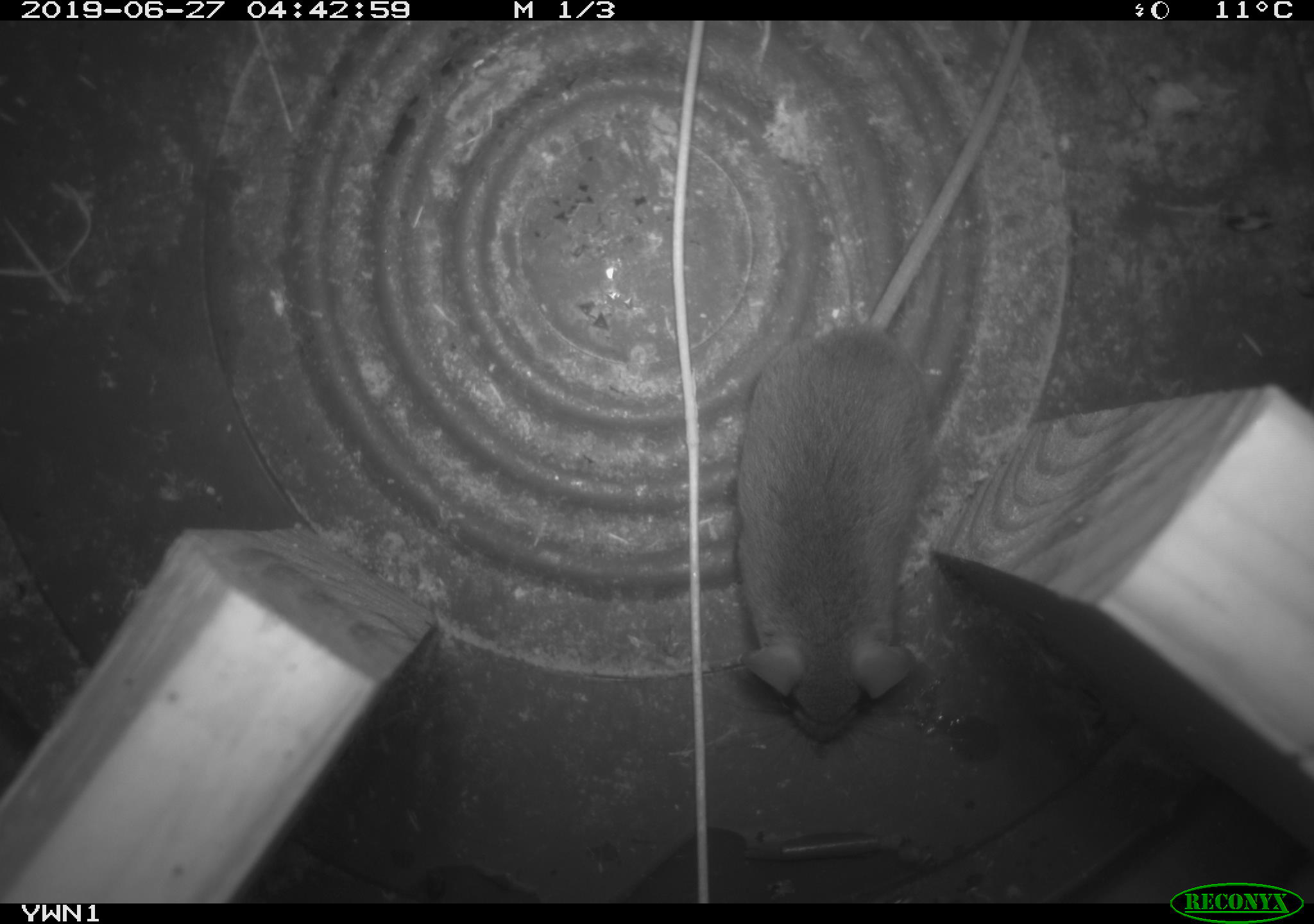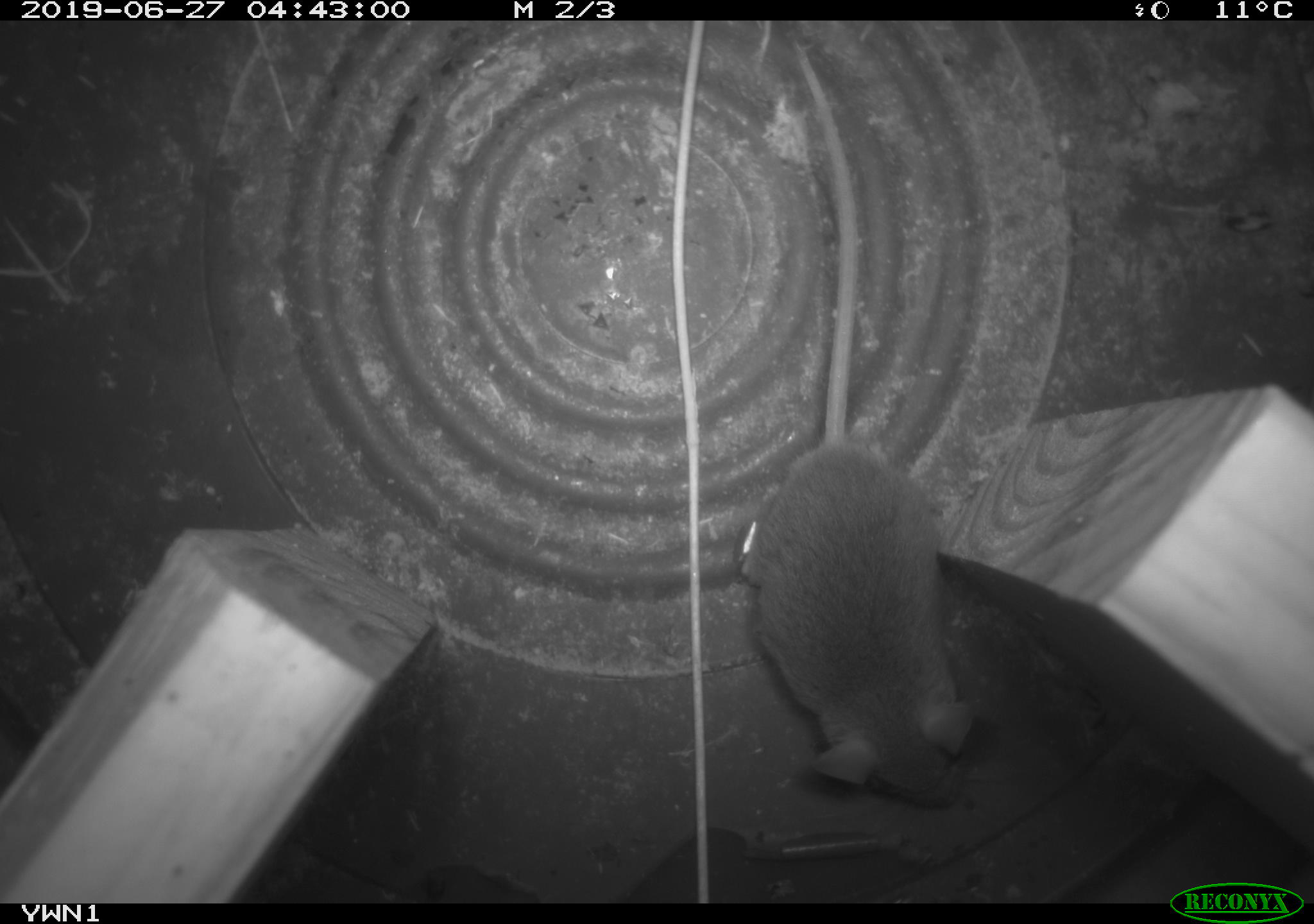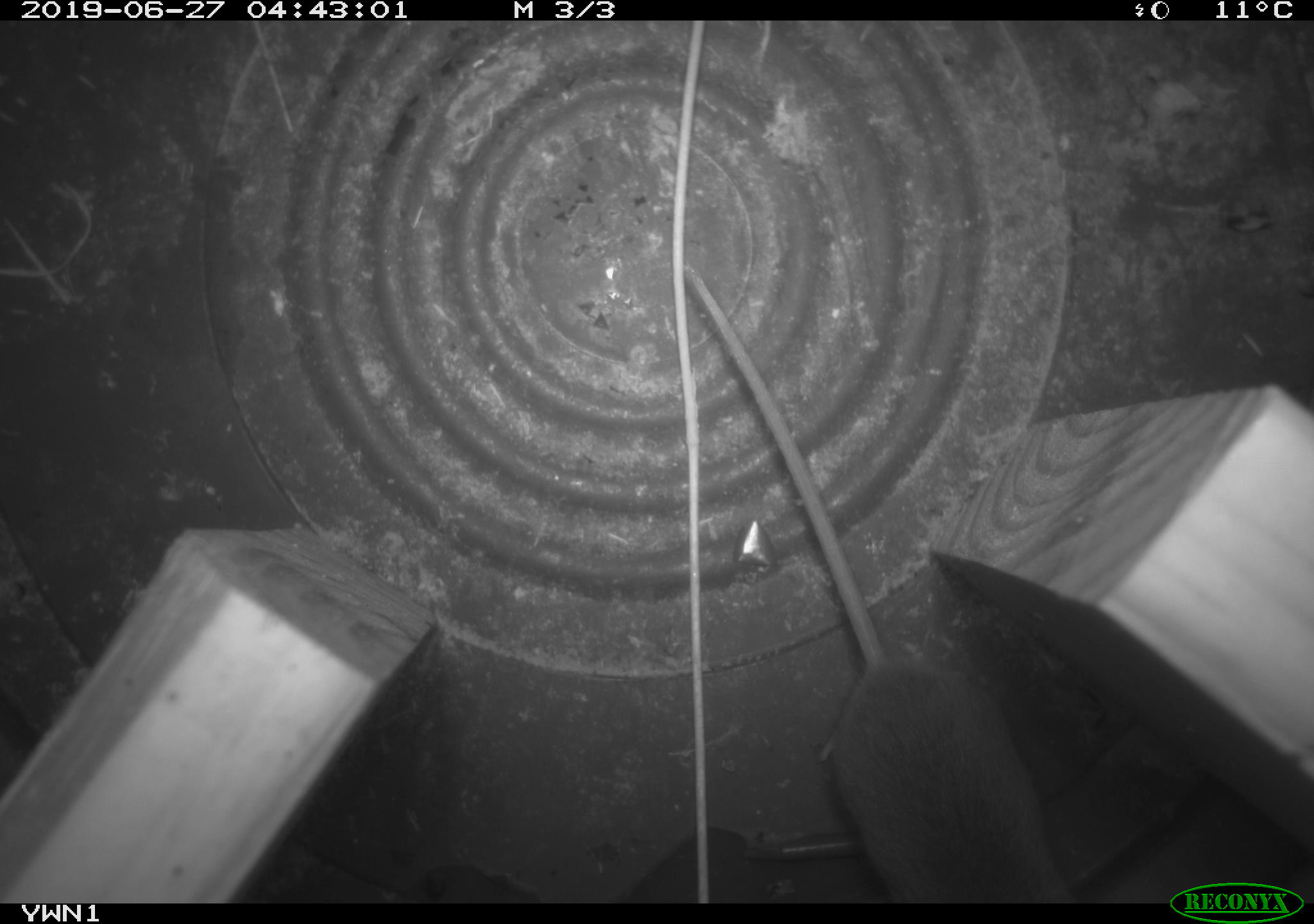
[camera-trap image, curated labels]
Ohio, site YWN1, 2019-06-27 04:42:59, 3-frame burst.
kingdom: Animalia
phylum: Chordata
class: Mammalia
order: Rodentia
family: Cricetidae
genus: Peromyscus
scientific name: Peromyscus leucopus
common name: white-footed mouse